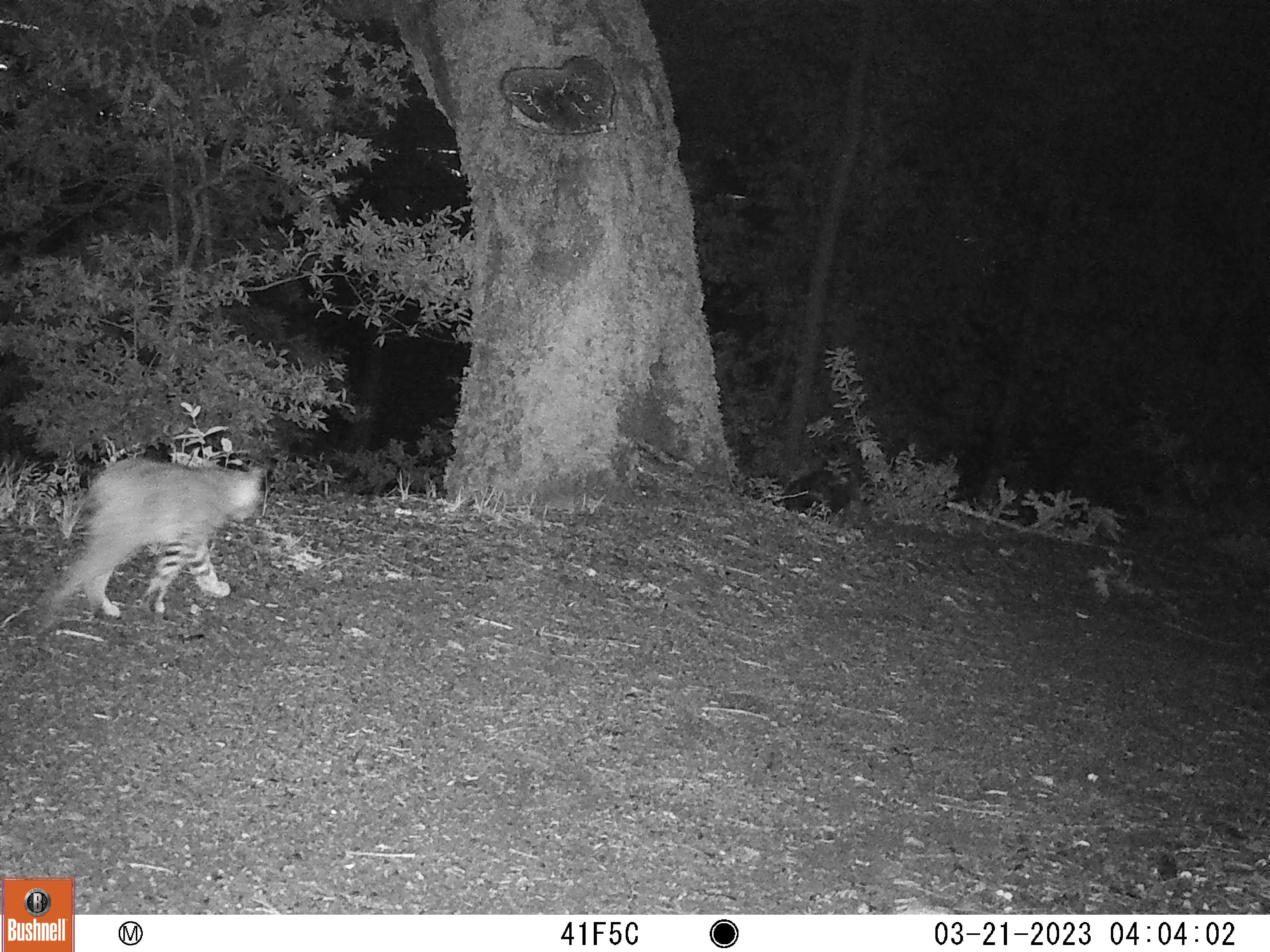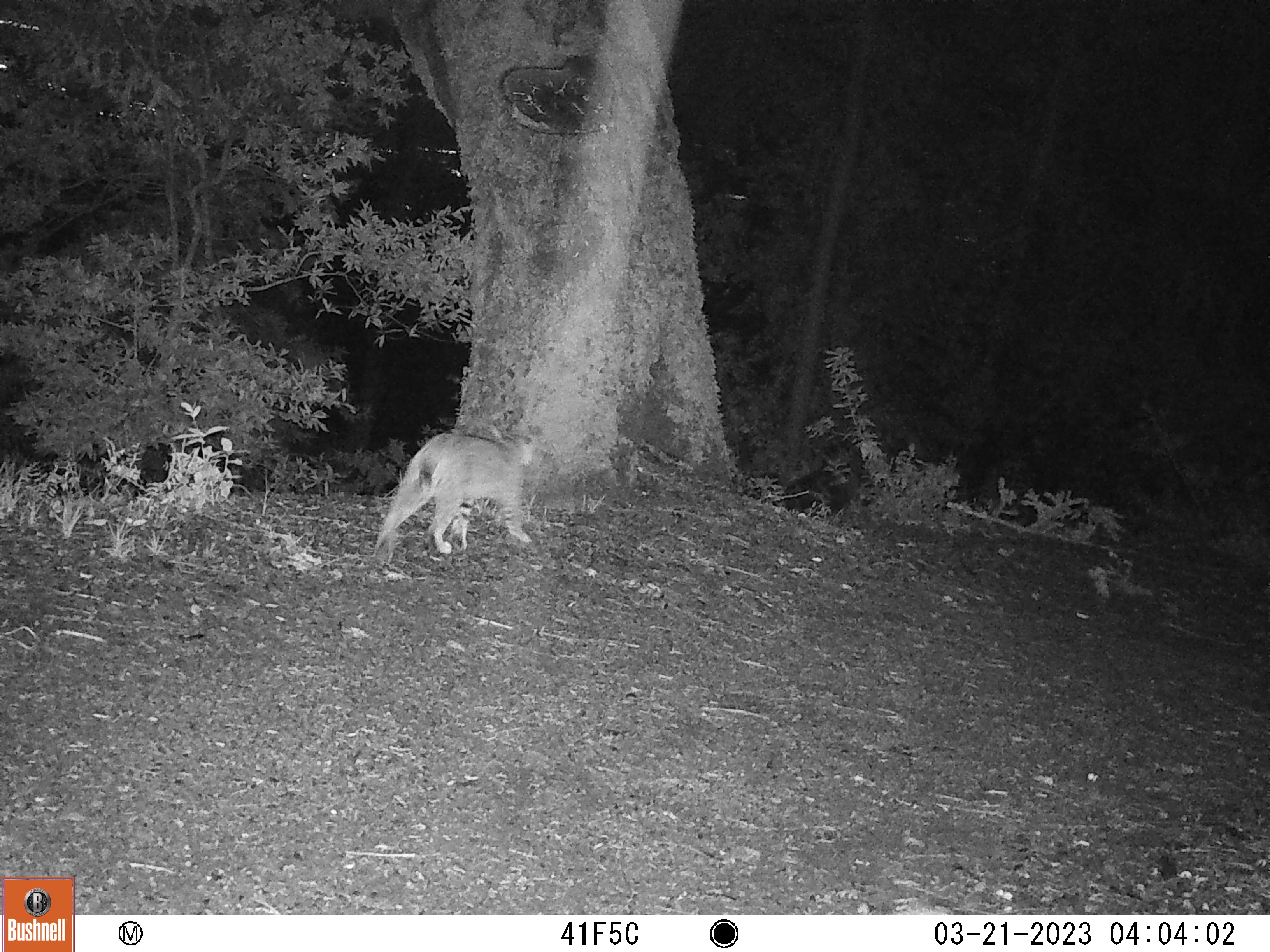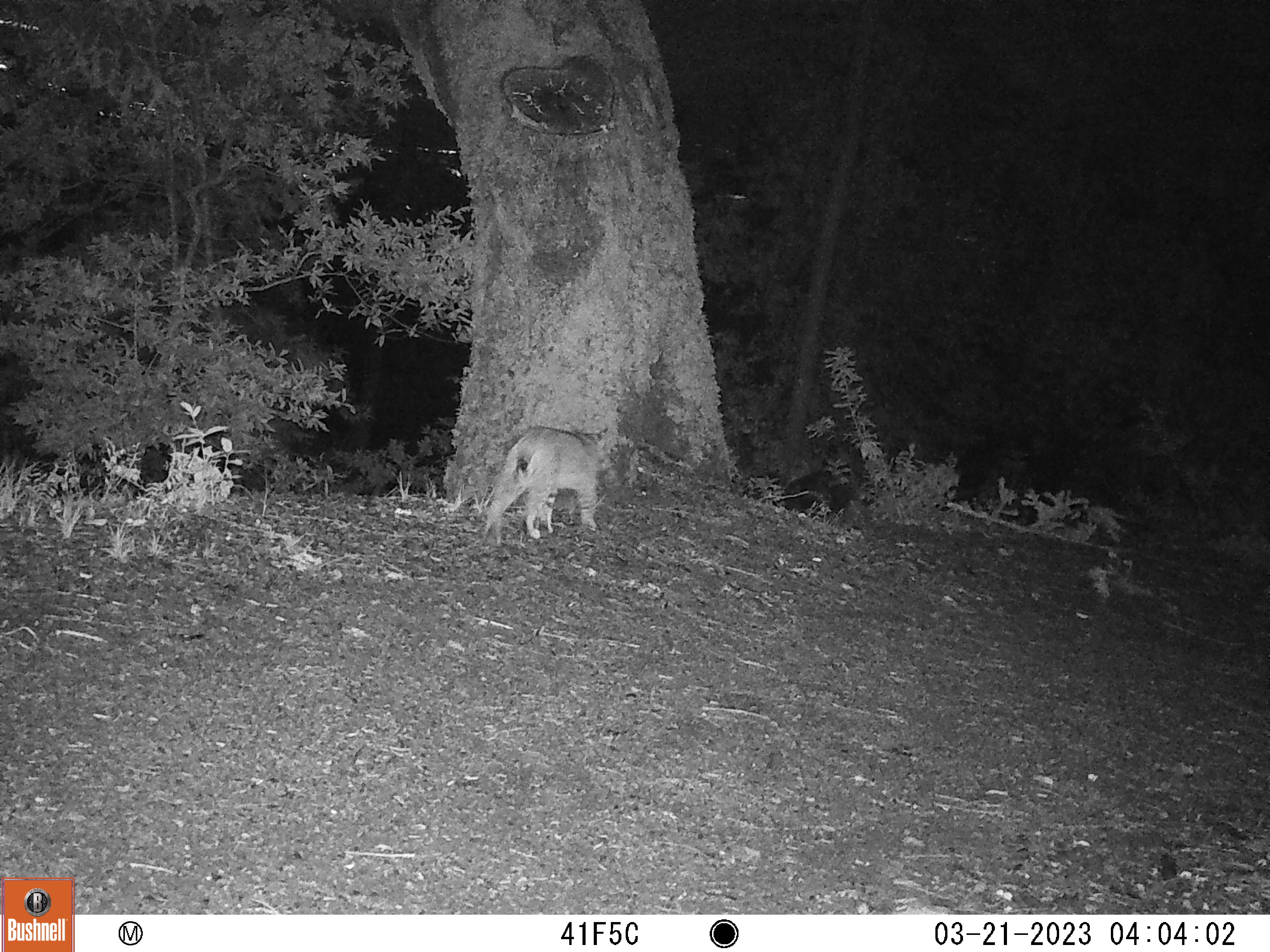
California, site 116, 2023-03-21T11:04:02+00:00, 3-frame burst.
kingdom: Animalia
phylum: Chordata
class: Mammalia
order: Carnivora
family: Felidae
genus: Lynx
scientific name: Lynx rufus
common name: bobcat